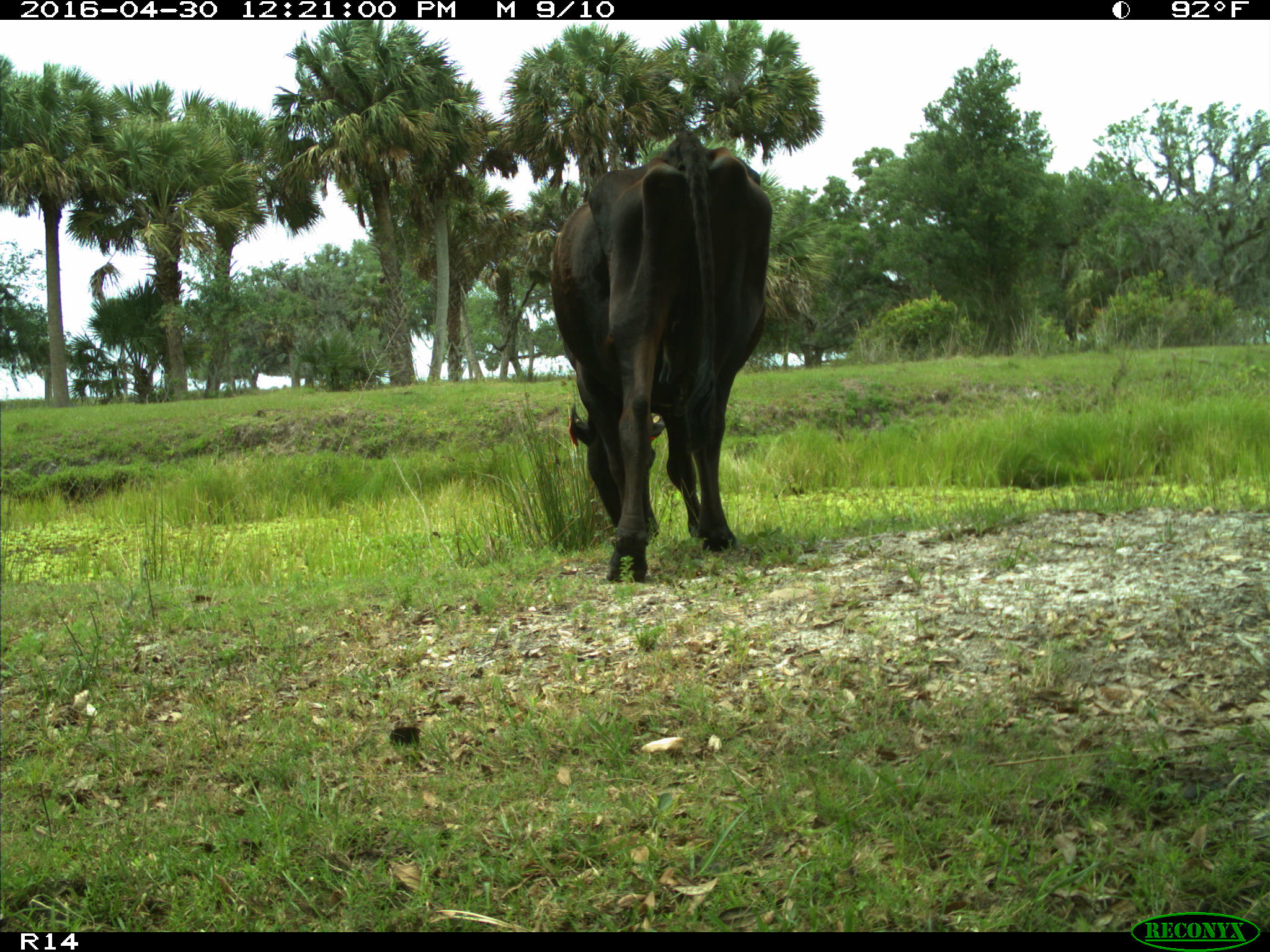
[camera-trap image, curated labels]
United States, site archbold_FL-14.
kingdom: Animalia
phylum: Chordata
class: Mammalia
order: Artiodactyla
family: Bovidae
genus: Bos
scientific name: Bos taurus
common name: domestic cow